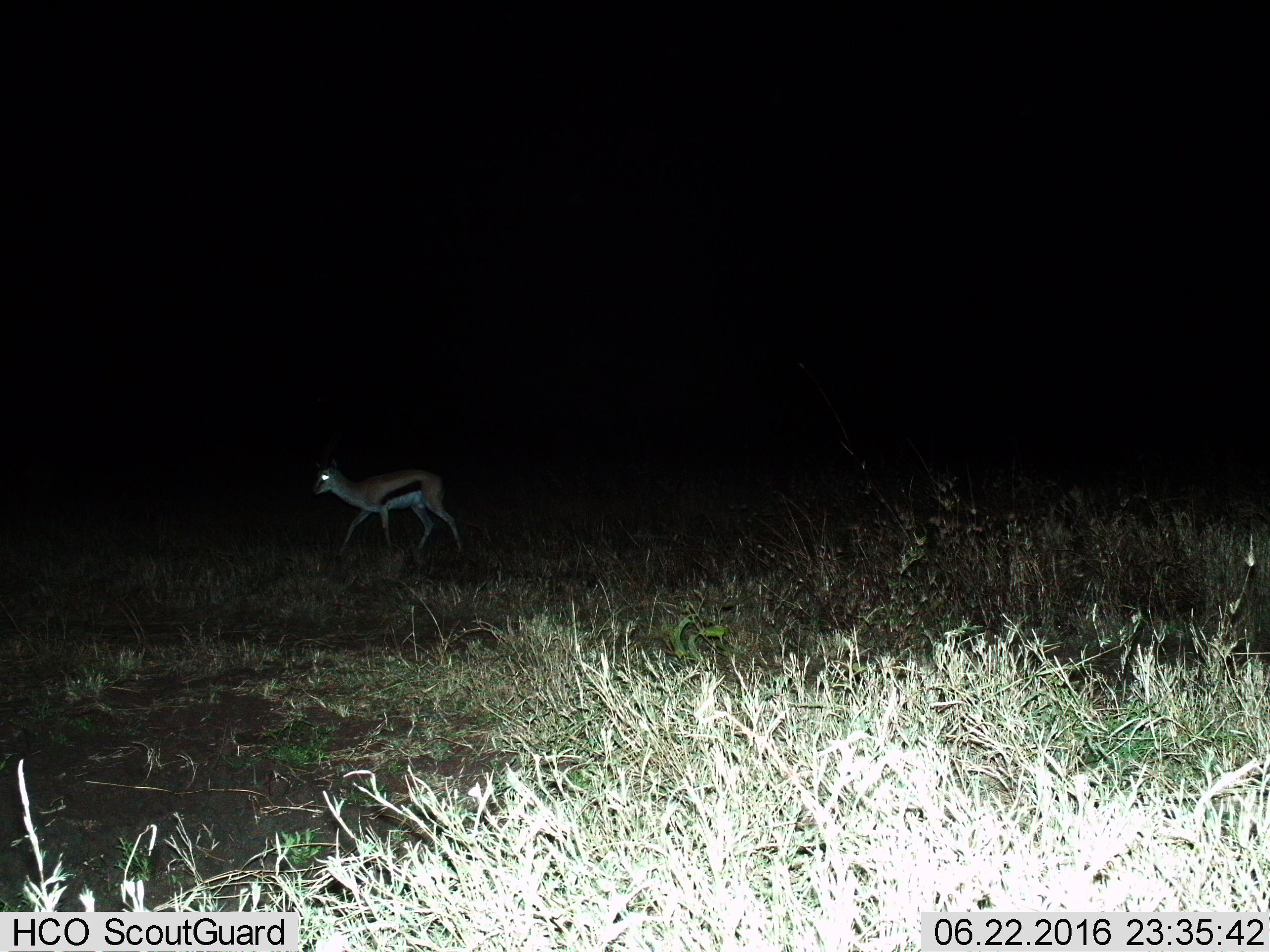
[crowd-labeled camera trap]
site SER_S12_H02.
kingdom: Animalia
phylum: Chordata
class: Mammalia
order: Artiodactyla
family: Bovidae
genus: Eudorcas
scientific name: Eudorcas thomsonii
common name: thomson's gazelle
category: gazellethomsons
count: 1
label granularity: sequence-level